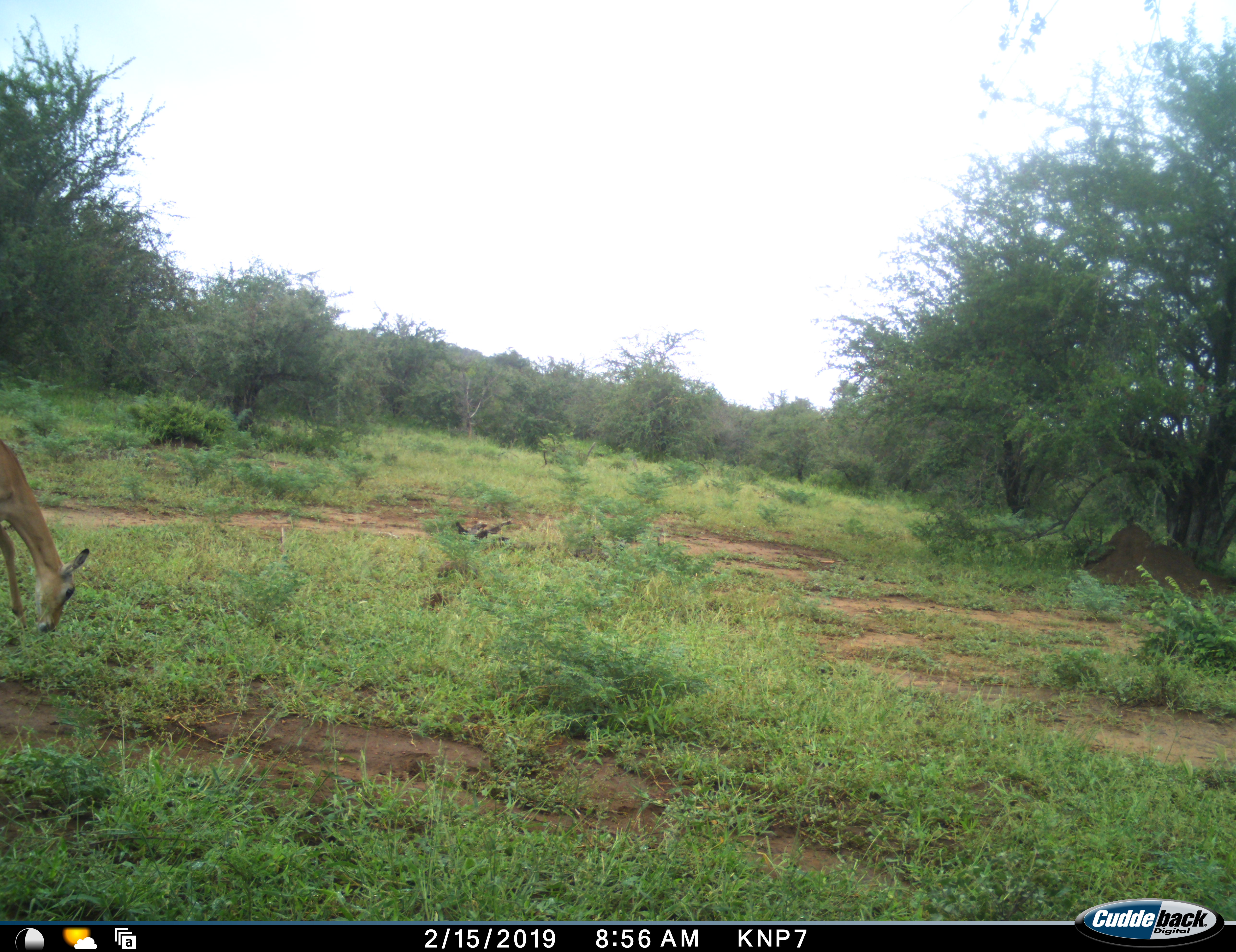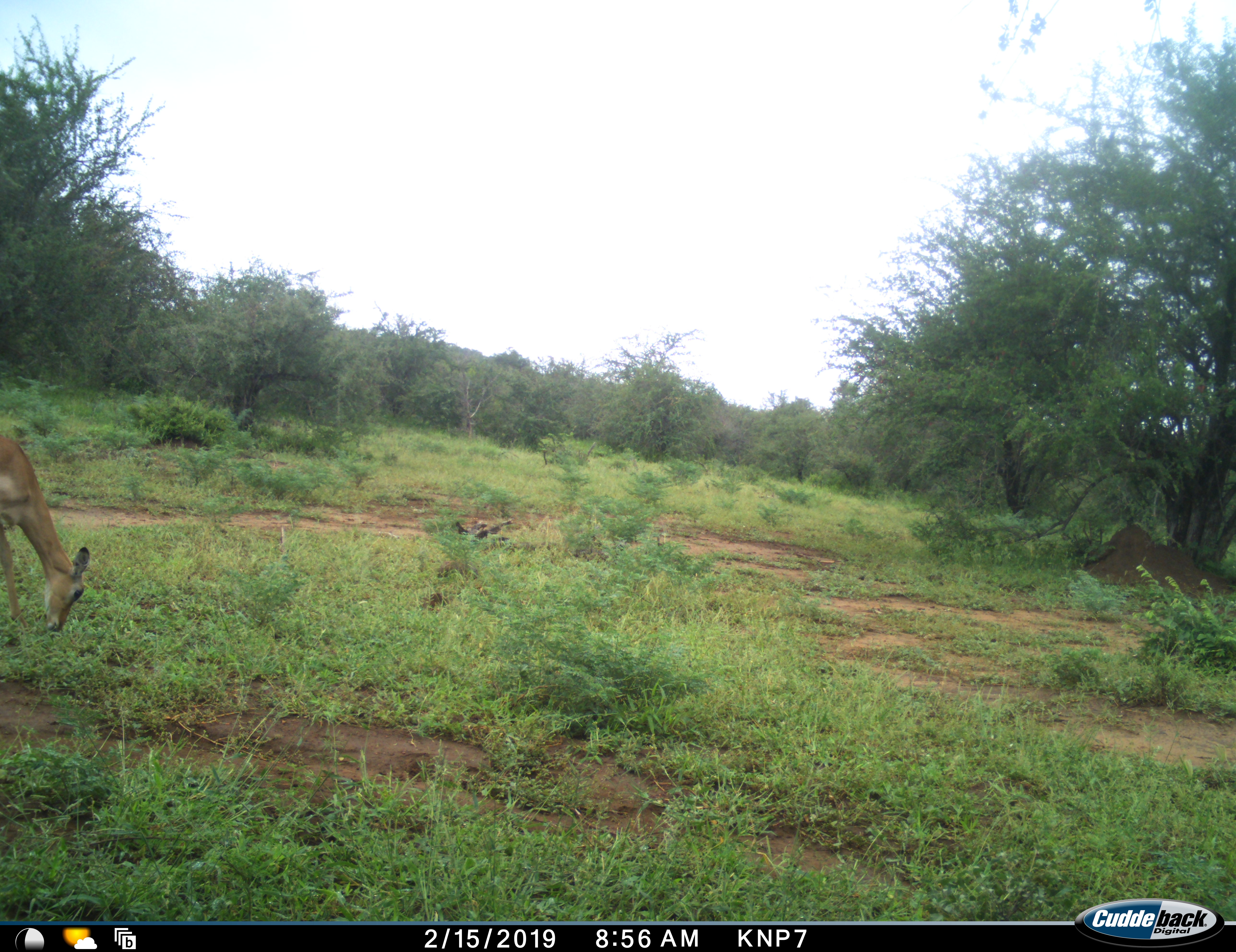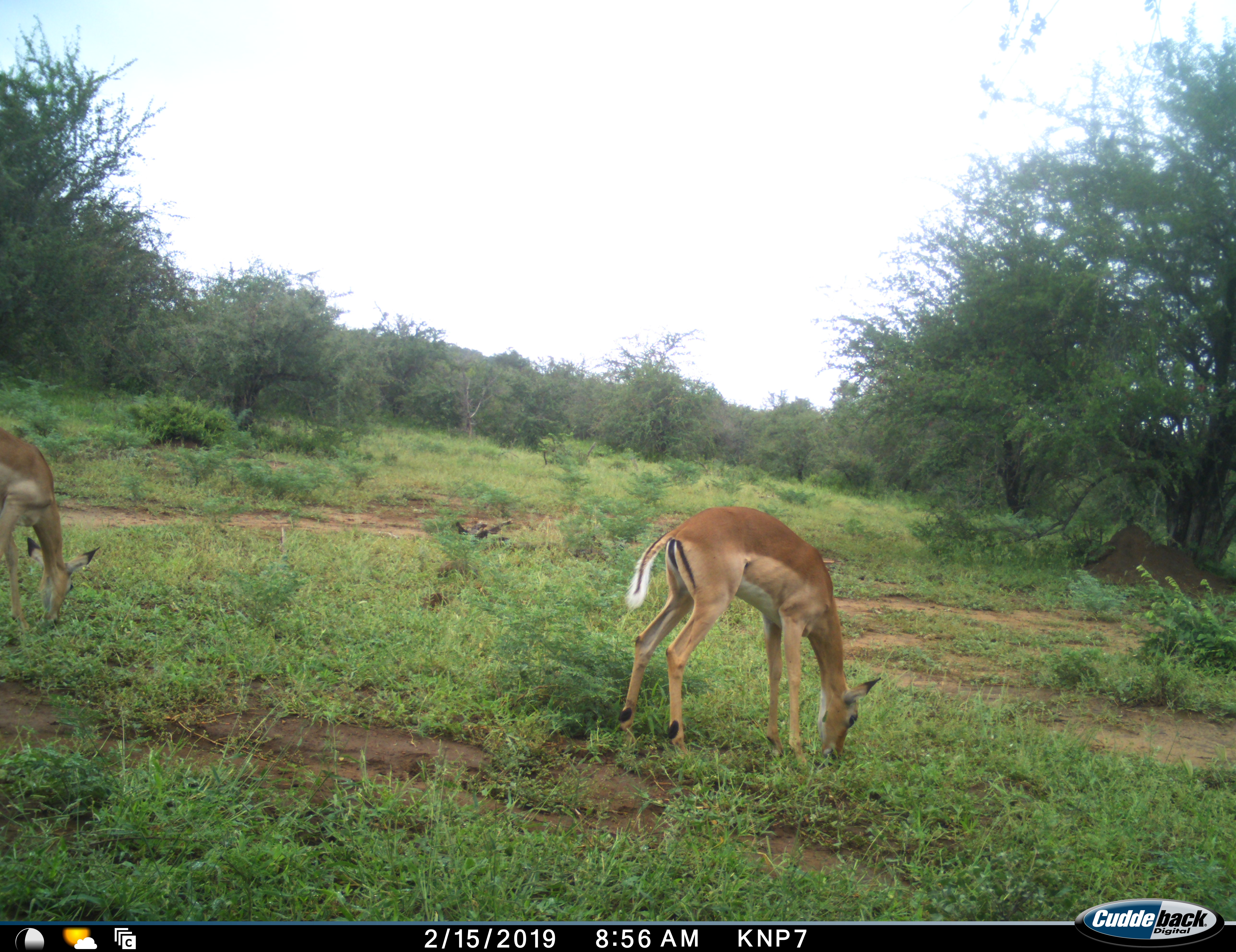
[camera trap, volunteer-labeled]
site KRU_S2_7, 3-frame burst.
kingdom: Animalia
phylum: Chordata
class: Mammalia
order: Artiodactyla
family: Bovidae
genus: Aepyceros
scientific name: Aepyceros melampus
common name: impala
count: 2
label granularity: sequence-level